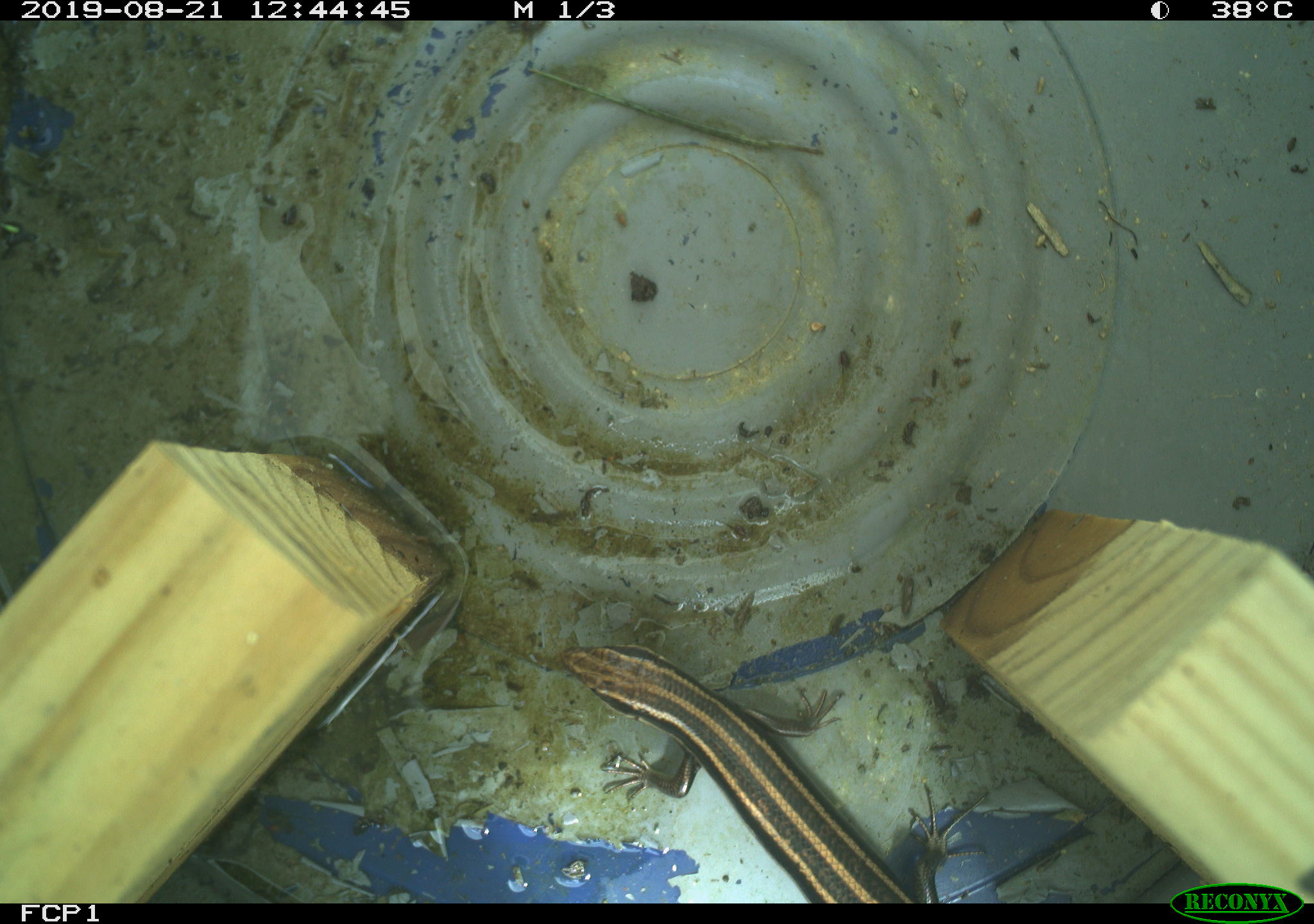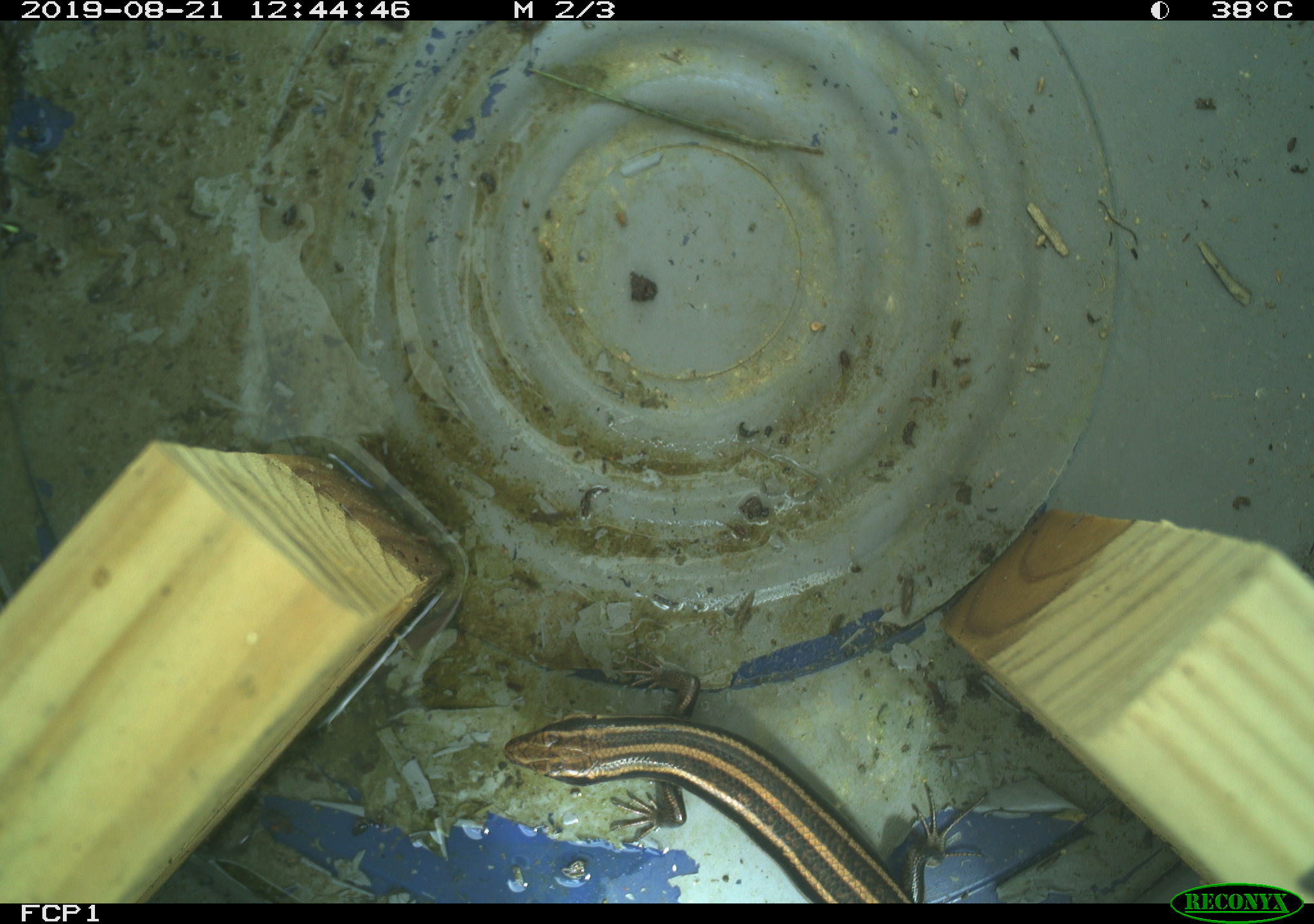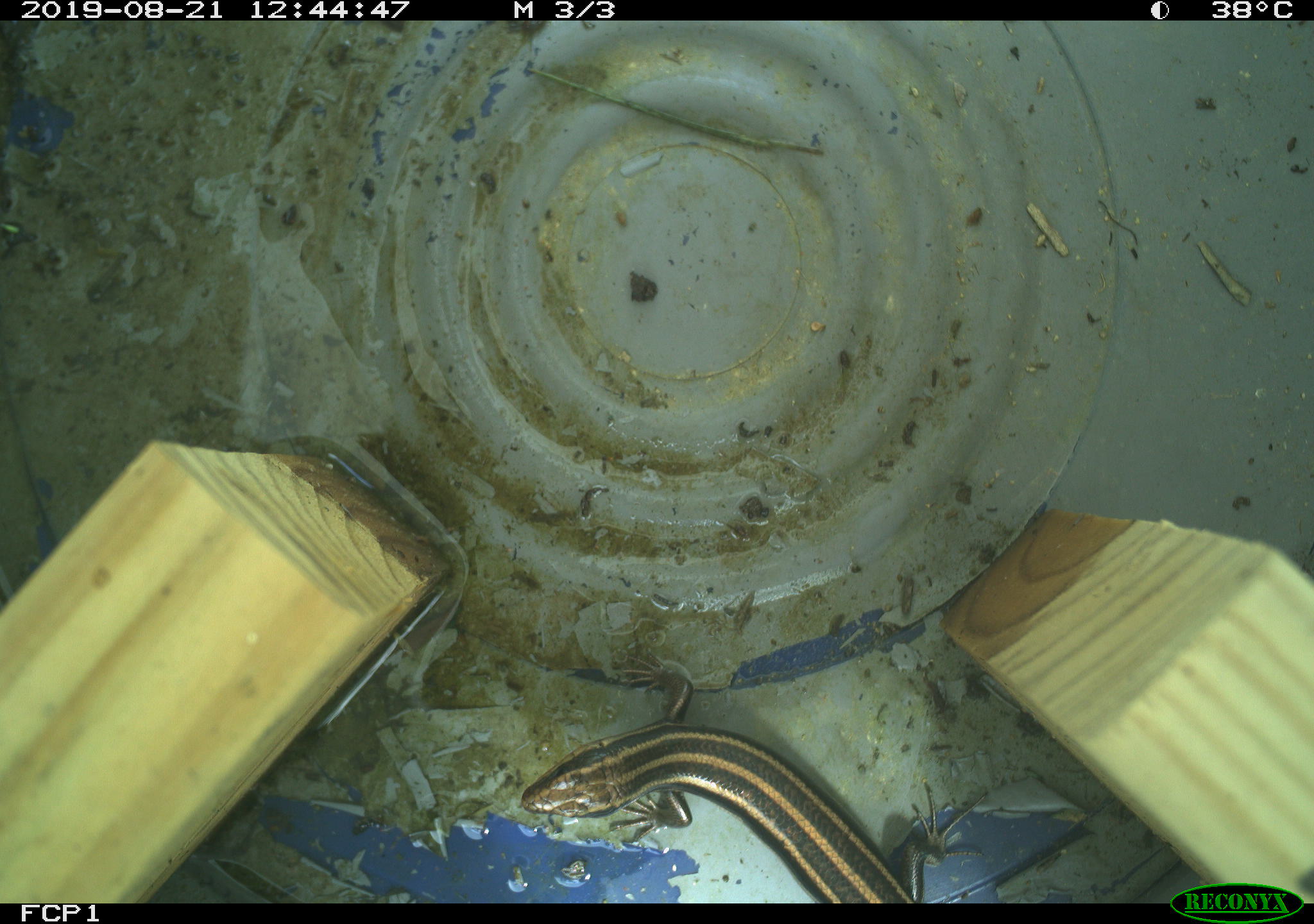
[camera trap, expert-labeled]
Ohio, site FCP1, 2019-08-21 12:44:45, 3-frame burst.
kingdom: Animalia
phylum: Chordata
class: Reptilia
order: Squamata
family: Scincidae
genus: Plestiodon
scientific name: Plestiodon fasciatus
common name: common five-lined skink